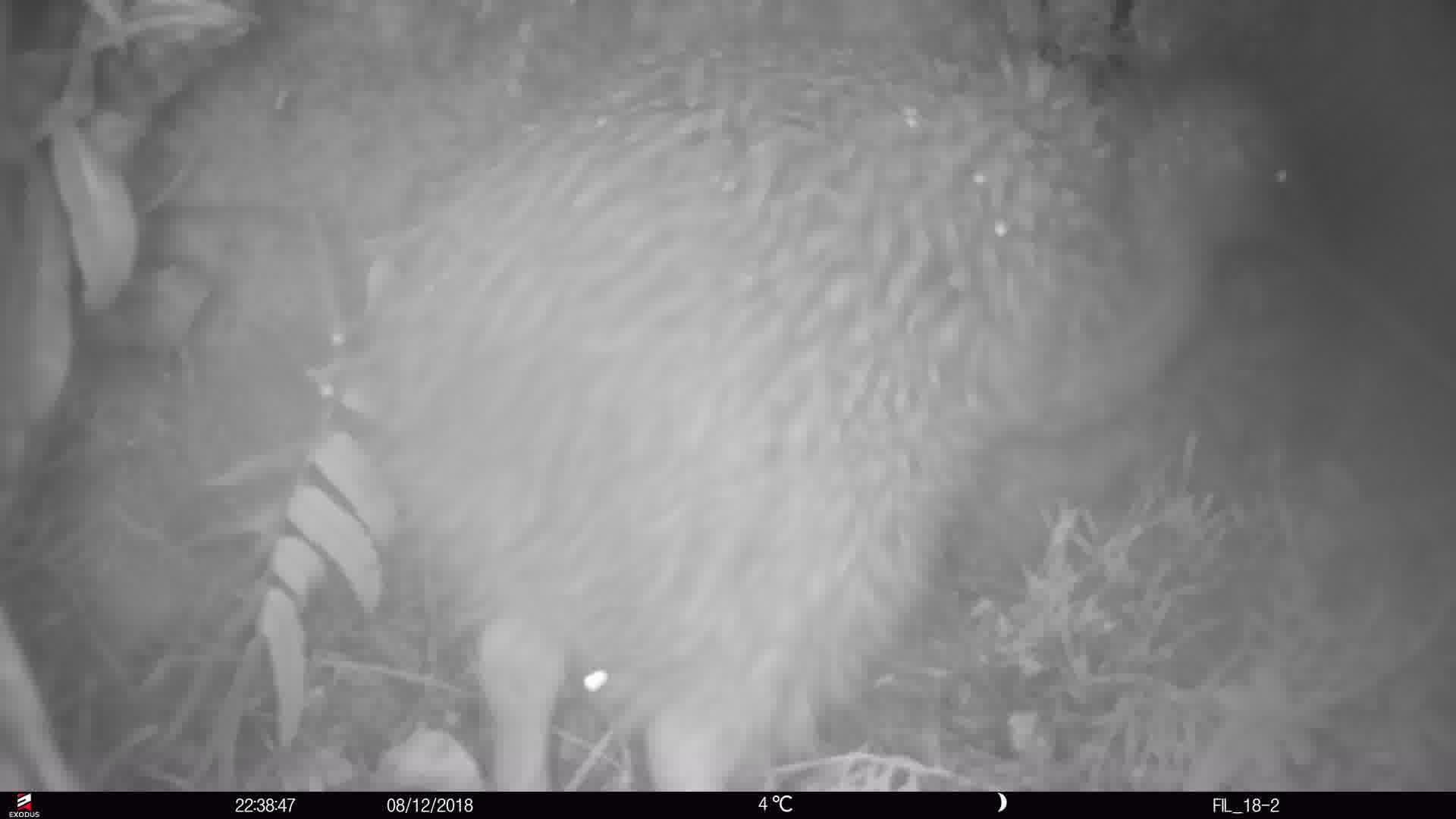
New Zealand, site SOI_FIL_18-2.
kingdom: Animalia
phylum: Chordata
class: Aves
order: Apterygiformes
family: Apterygidae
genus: Apteryx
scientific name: Apteryx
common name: kiwi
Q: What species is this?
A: Kiwi (Apteryx).